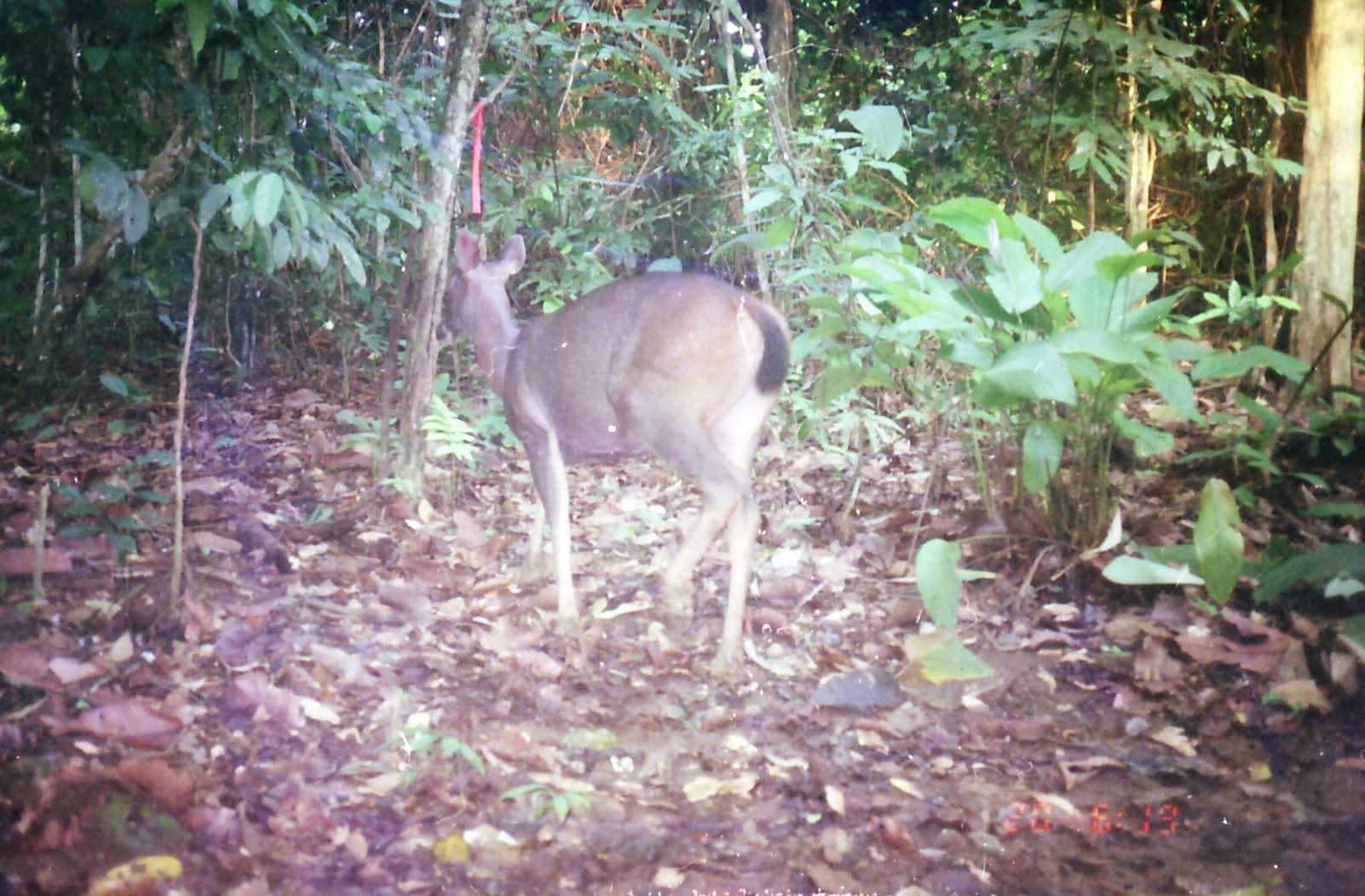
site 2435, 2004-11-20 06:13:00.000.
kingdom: Animalia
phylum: Chordata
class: Mammalia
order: Artiodactyla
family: Cervidae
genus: Rusa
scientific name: Rusa unicolor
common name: sambar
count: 1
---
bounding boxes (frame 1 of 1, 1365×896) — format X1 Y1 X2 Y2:
rusa unicolor: 440 226 793 677